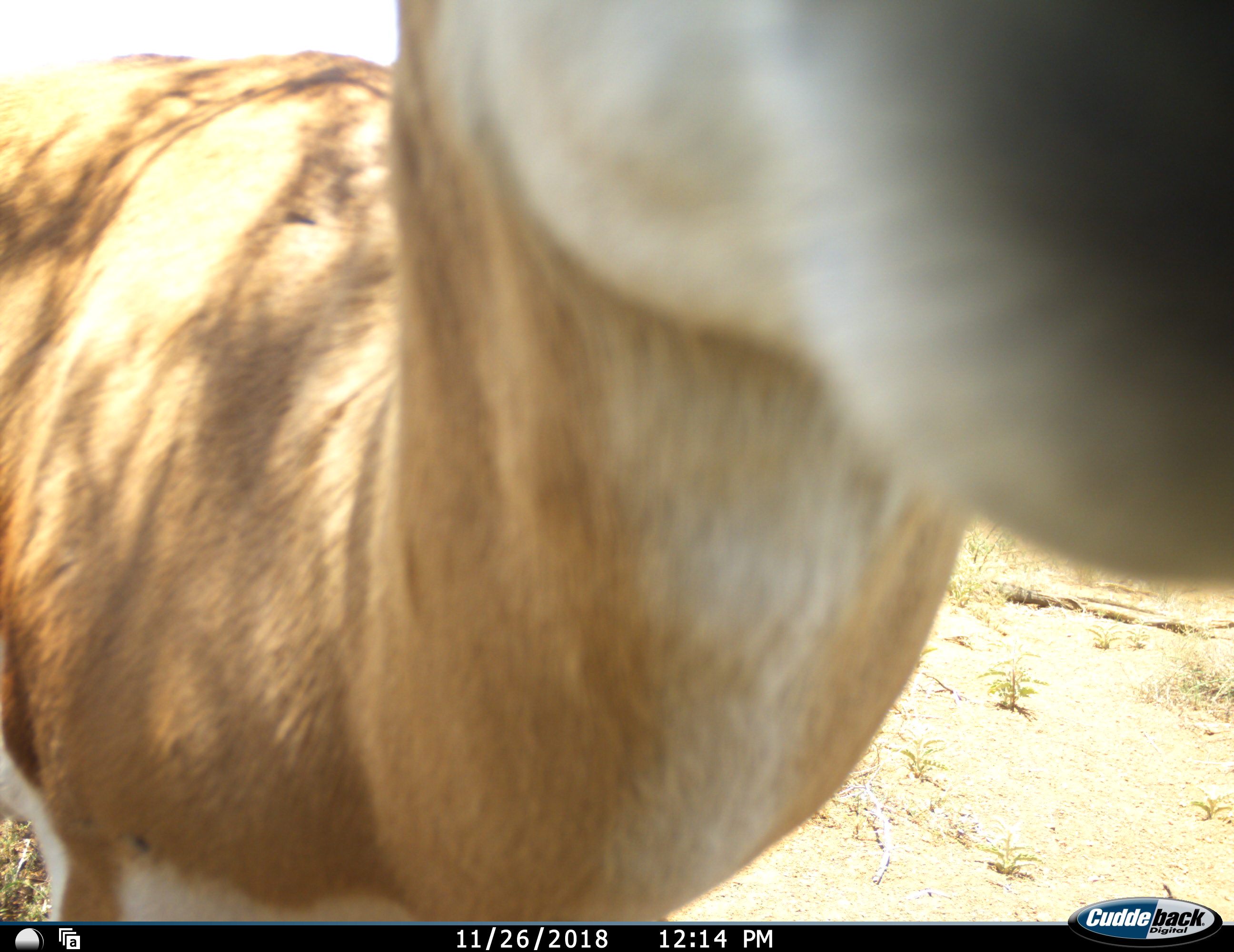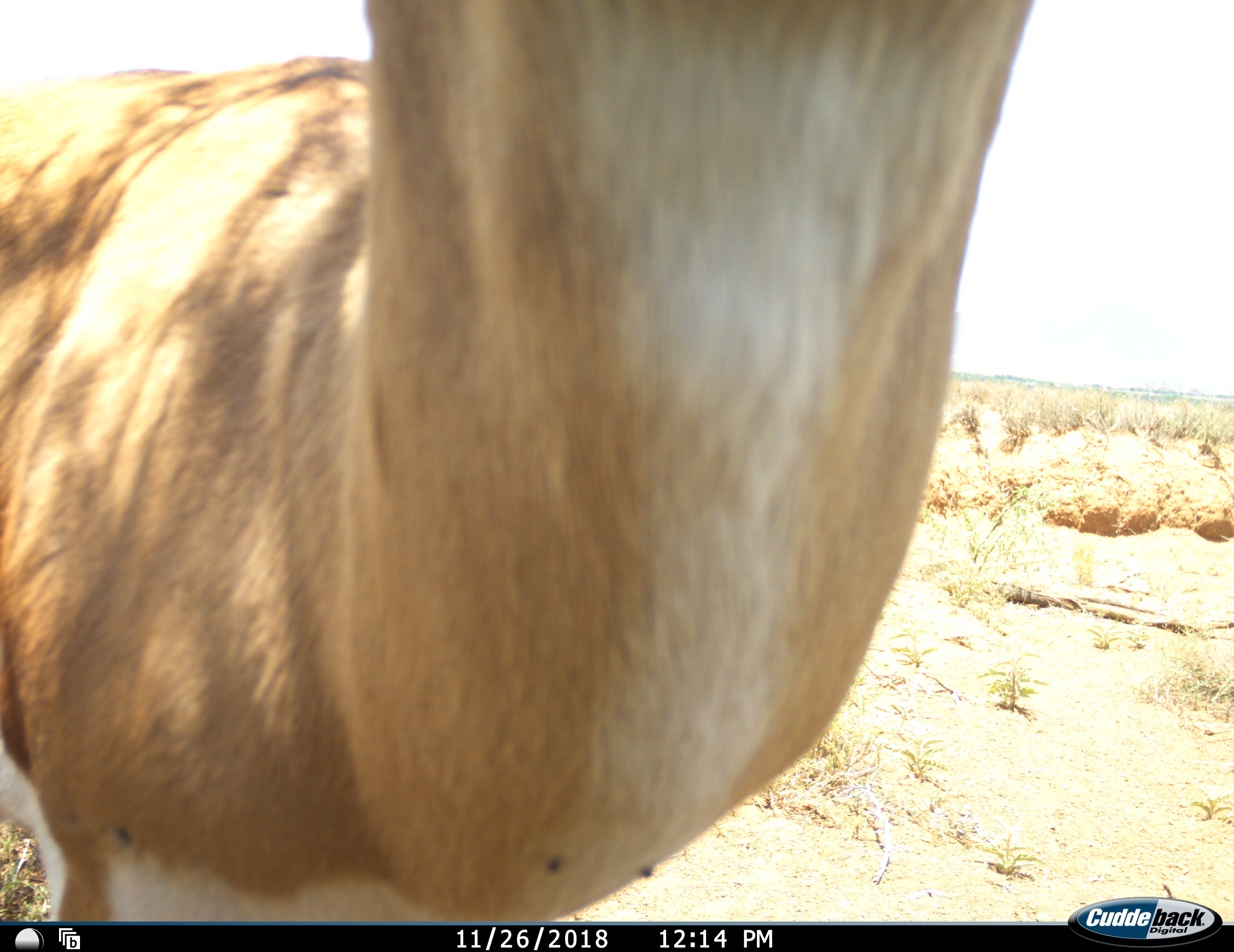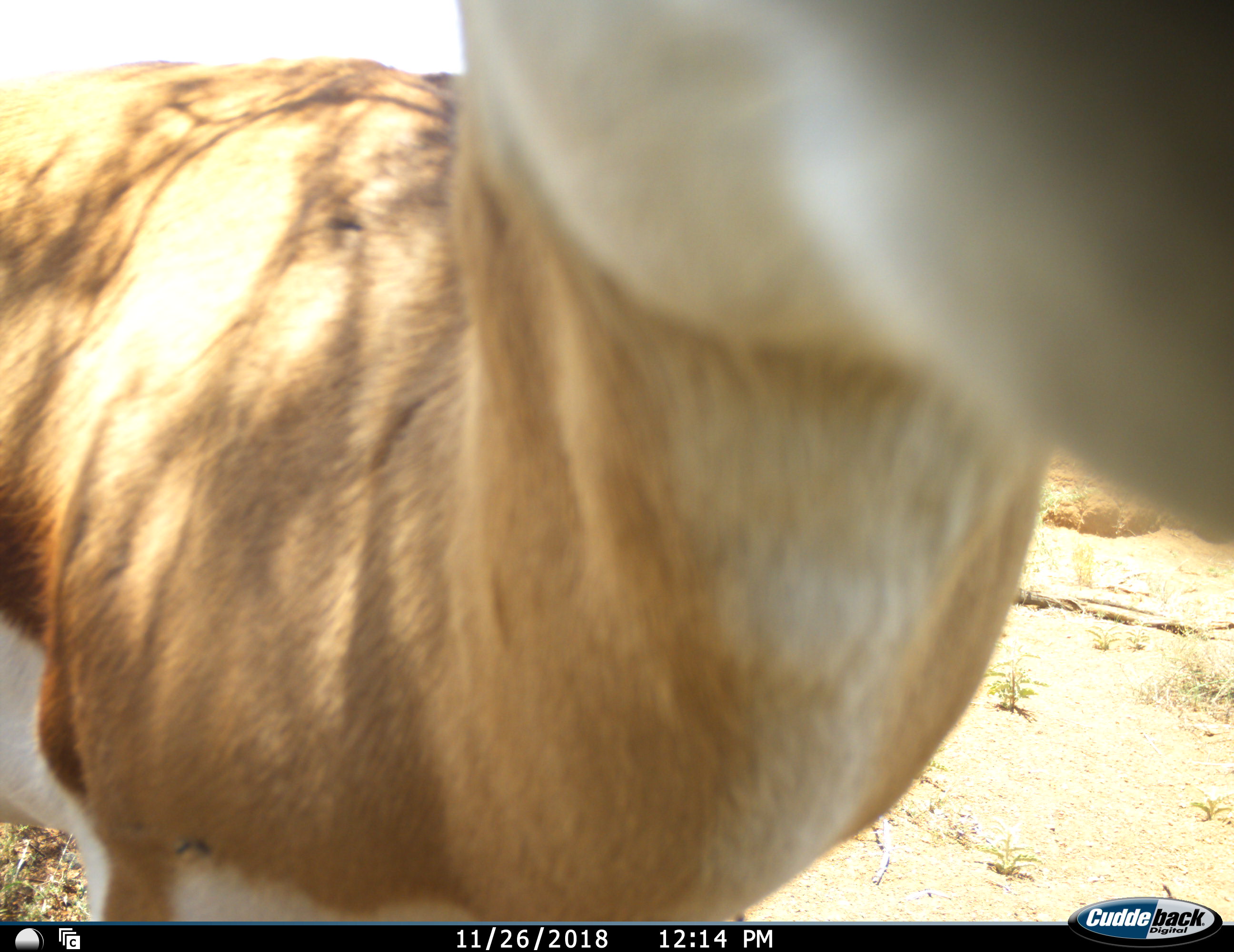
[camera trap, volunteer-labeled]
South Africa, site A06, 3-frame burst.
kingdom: Animalia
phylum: Chordata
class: Mammalia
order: Artiodactyla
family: Bovidae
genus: Antidorcas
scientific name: Antidorcas marsupialis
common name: springbok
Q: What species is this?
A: Springbok (Antidorcas marsupialis).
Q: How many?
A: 1.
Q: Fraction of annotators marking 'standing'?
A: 62%.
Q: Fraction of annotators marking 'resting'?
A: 0%.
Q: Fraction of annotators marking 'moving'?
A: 12%.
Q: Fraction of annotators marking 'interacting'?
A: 38%.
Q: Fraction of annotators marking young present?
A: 0%.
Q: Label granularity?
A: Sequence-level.